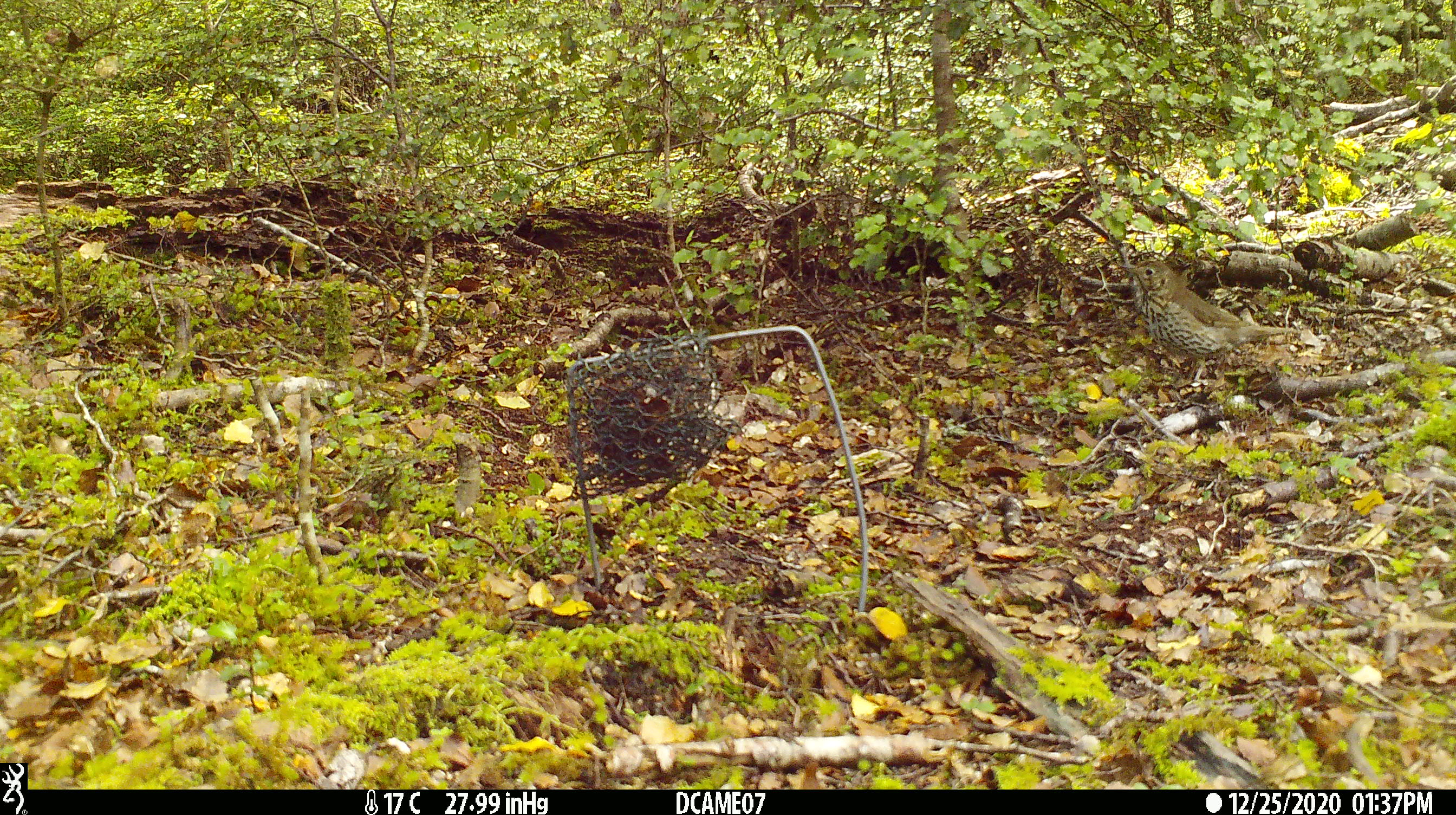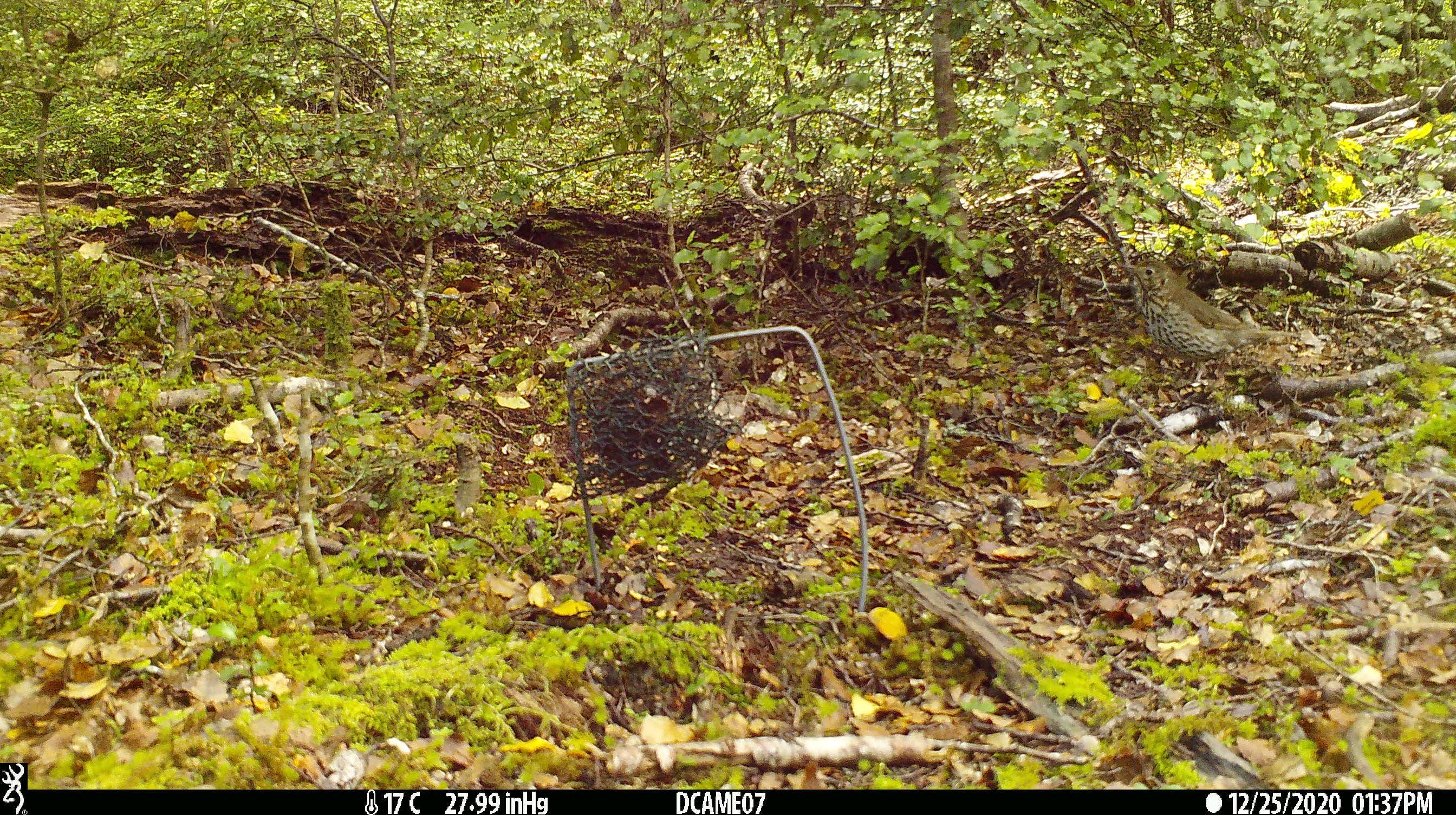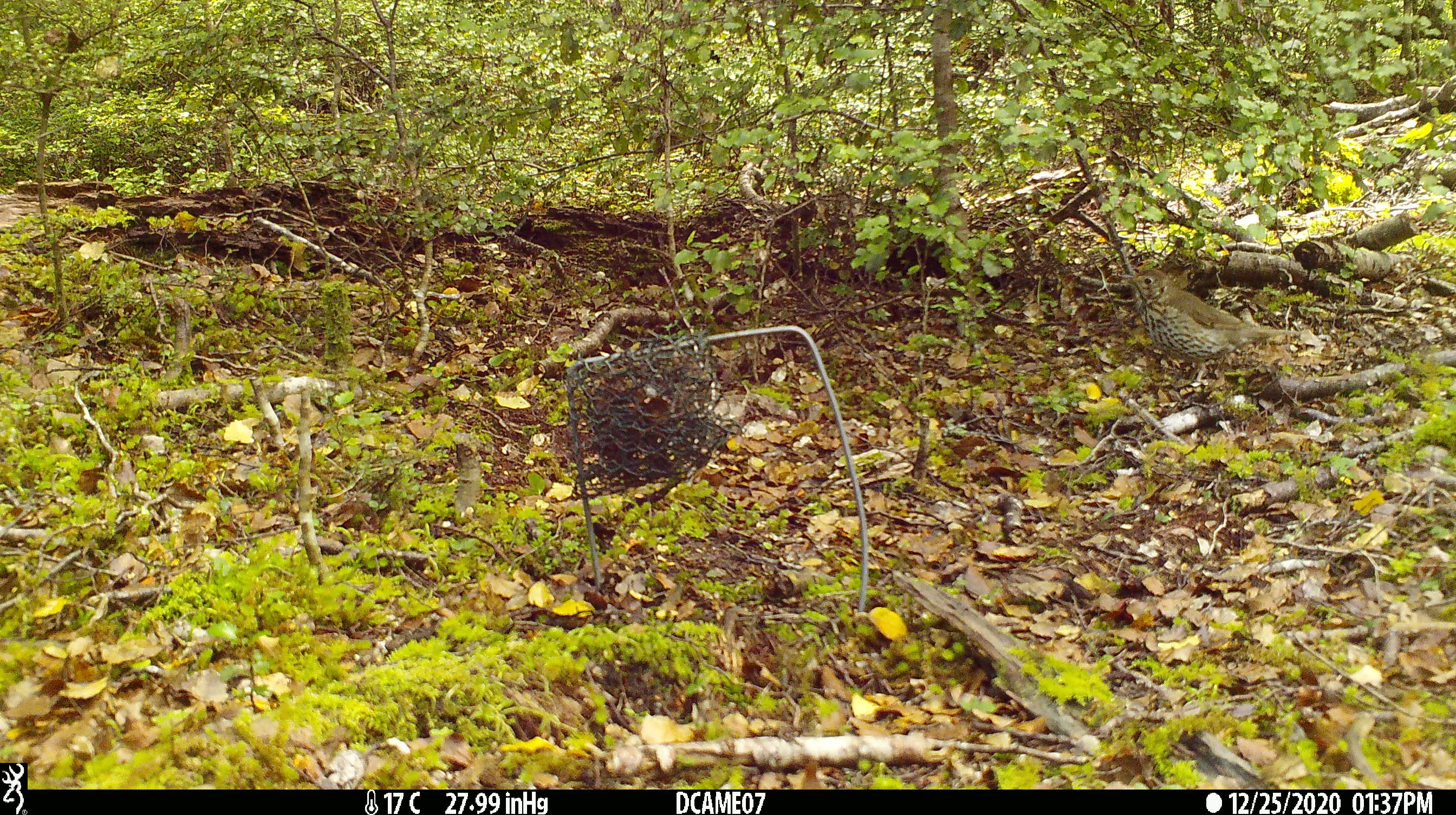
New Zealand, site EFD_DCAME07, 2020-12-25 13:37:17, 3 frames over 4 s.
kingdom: Animalia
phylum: Chordata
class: Aves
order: Passeriformes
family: Turdidae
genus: Turdus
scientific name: Turdus philomelos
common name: song thrush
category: thrush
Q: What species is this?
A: Thrush (song thrush) (Turdus philomelos).